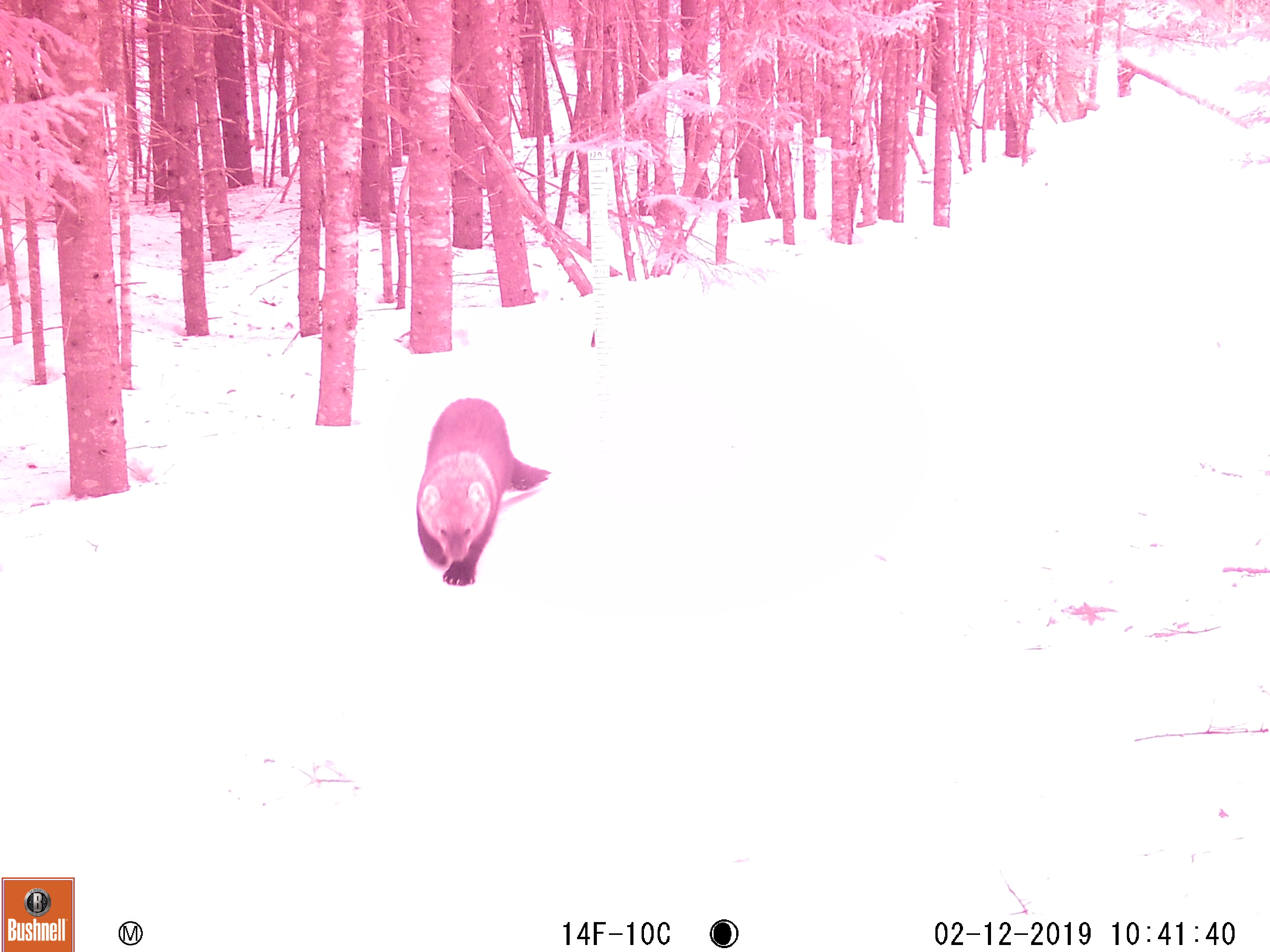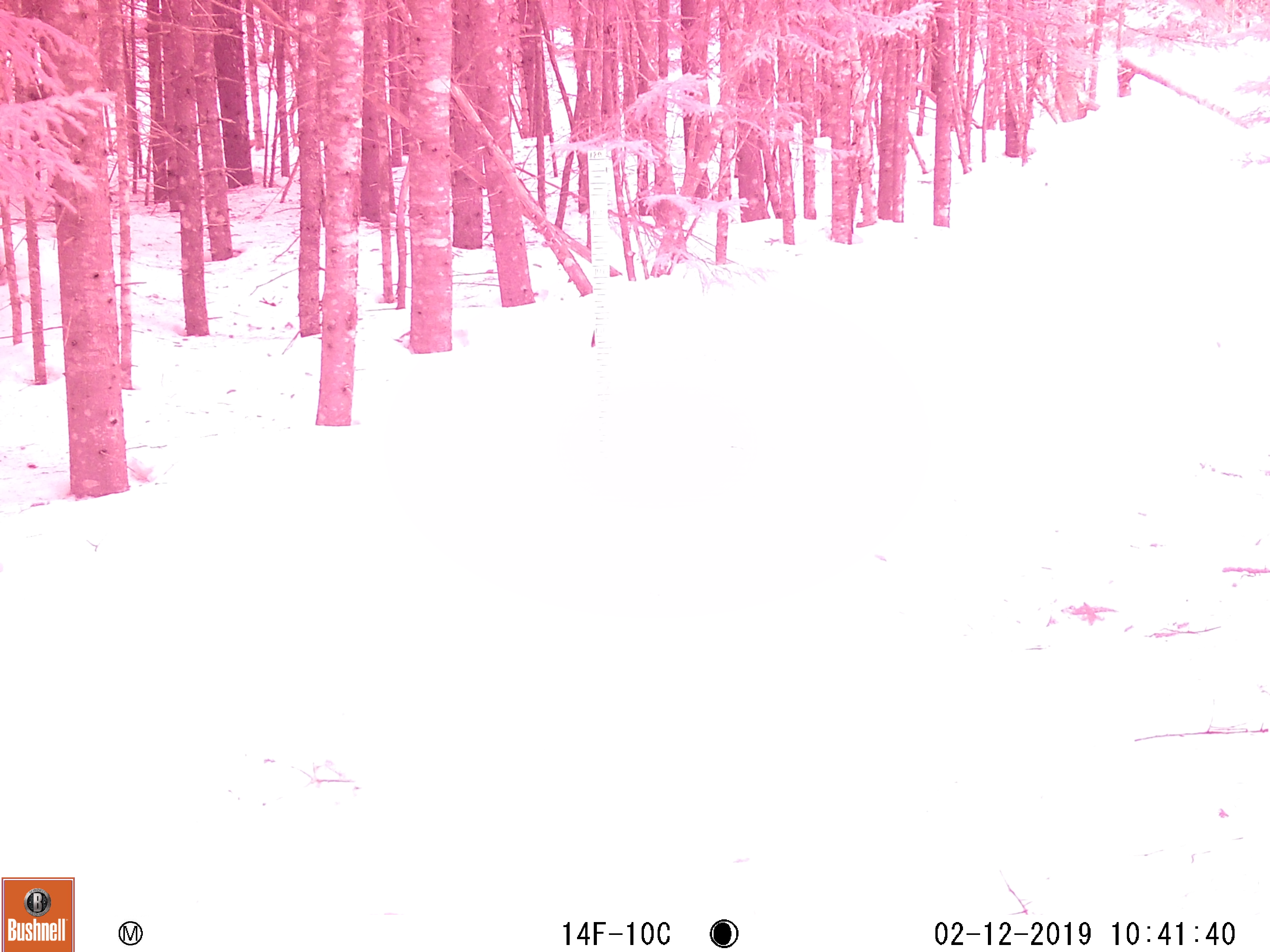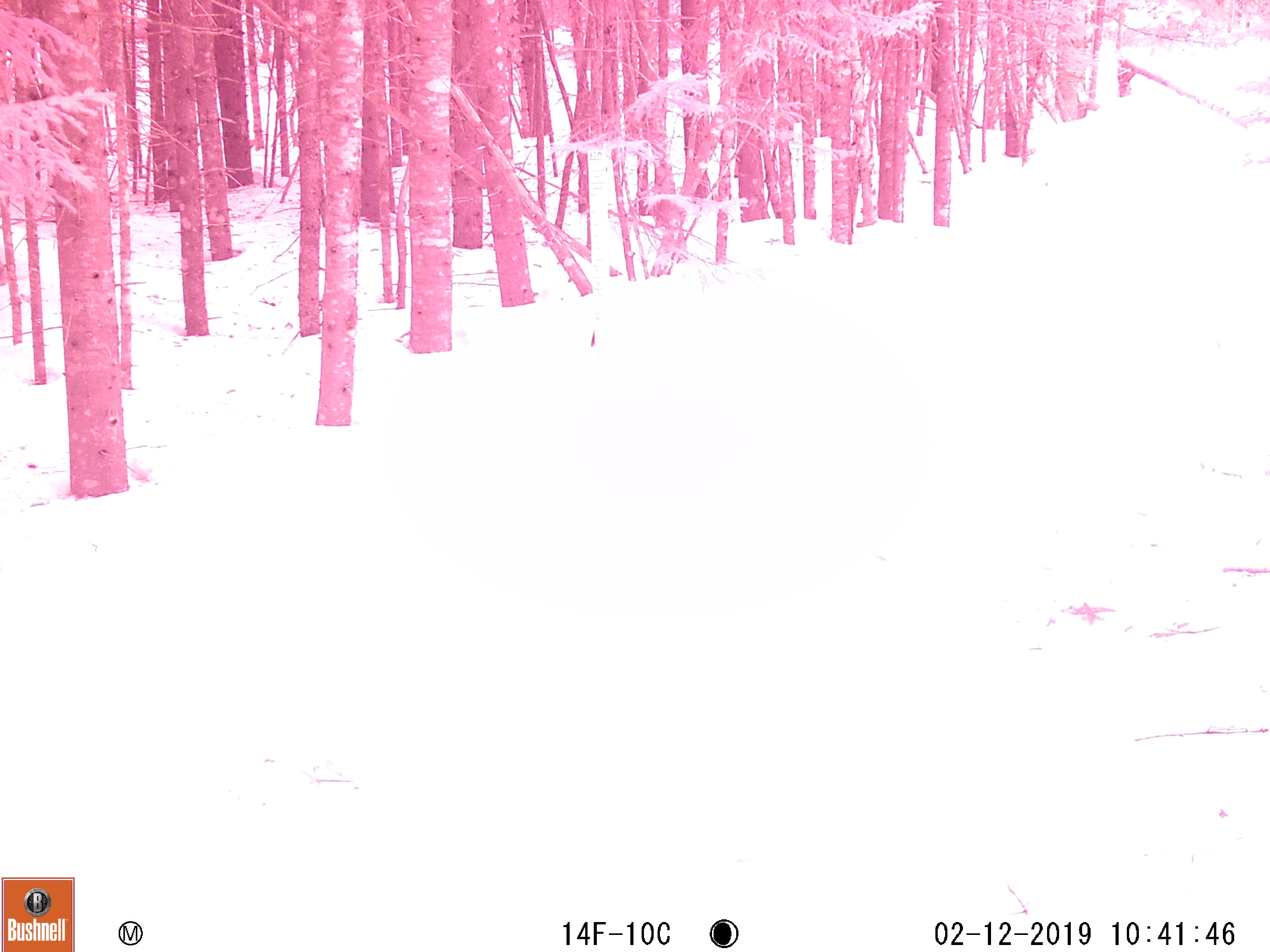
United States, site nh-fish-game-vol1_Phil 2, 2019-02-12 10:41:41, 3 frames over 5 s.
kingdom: Animalia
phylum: Chordata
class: Mammalia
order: Carnivora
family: Mustelidae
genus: Pekania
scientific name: Pekania pennanti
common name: fisher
Fisher (Pekania pennanti).